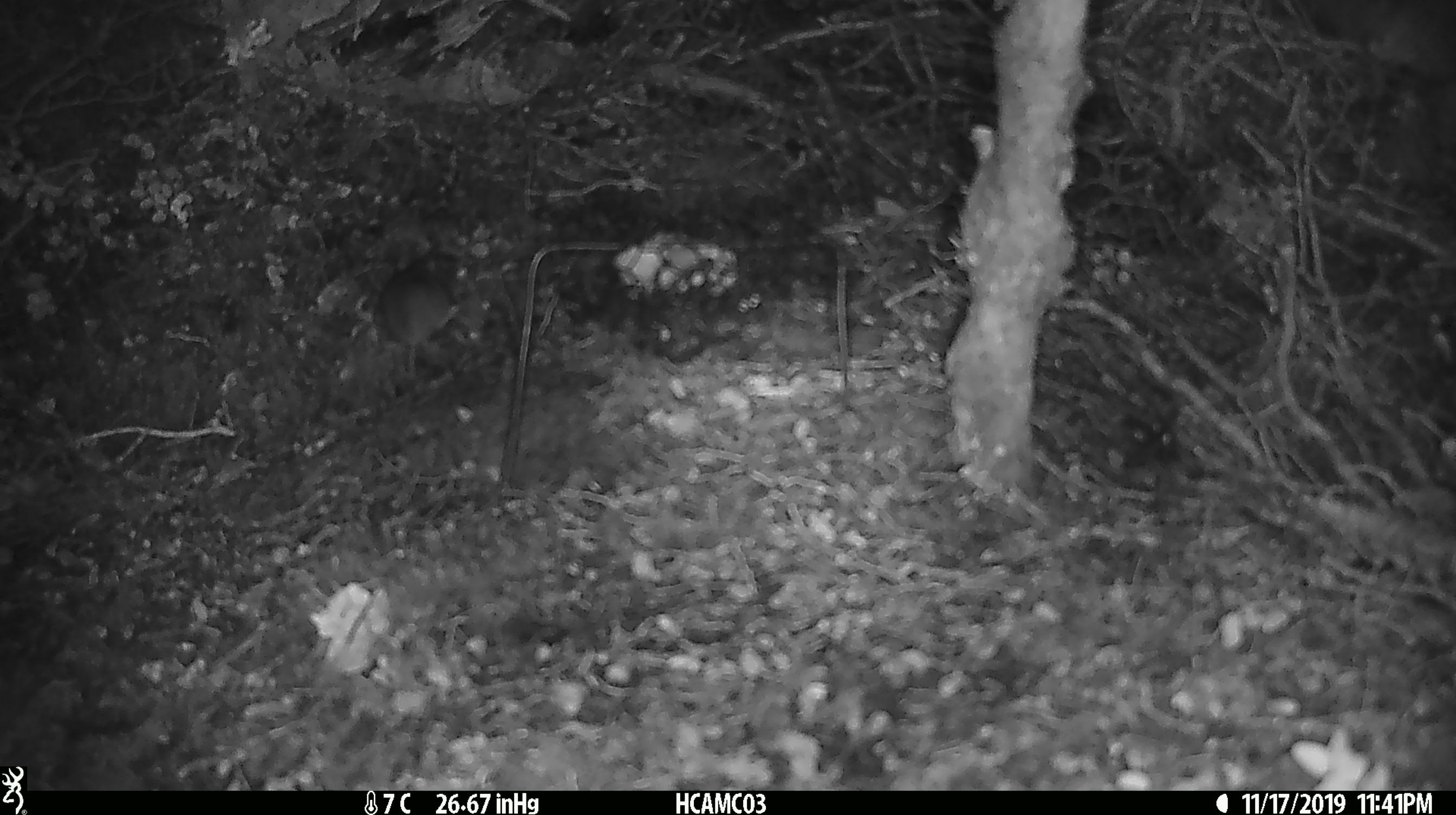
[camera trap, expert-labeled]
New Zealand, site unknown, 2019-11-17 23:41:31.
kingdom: Animalia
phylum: Chordata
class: Mammalia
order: Rodentia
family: Muridae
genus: Mus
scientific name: Mus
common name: mouse